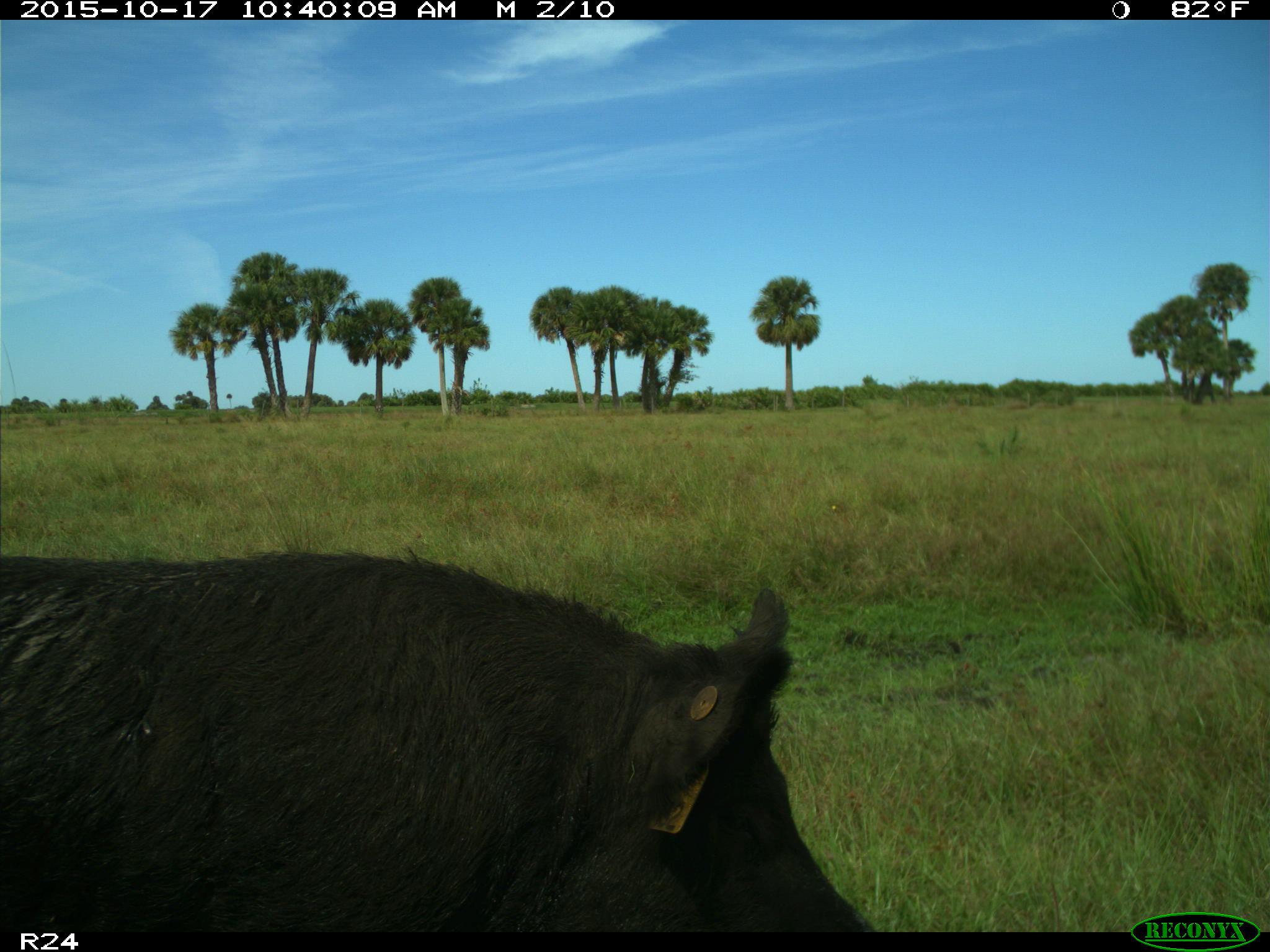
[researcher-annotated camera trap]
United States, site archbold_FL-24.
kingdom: Animalia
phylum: Chordata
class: Mammalia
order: Artiodactyla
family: Suidae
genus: Sus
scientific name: Sus scrofa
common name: wild boar